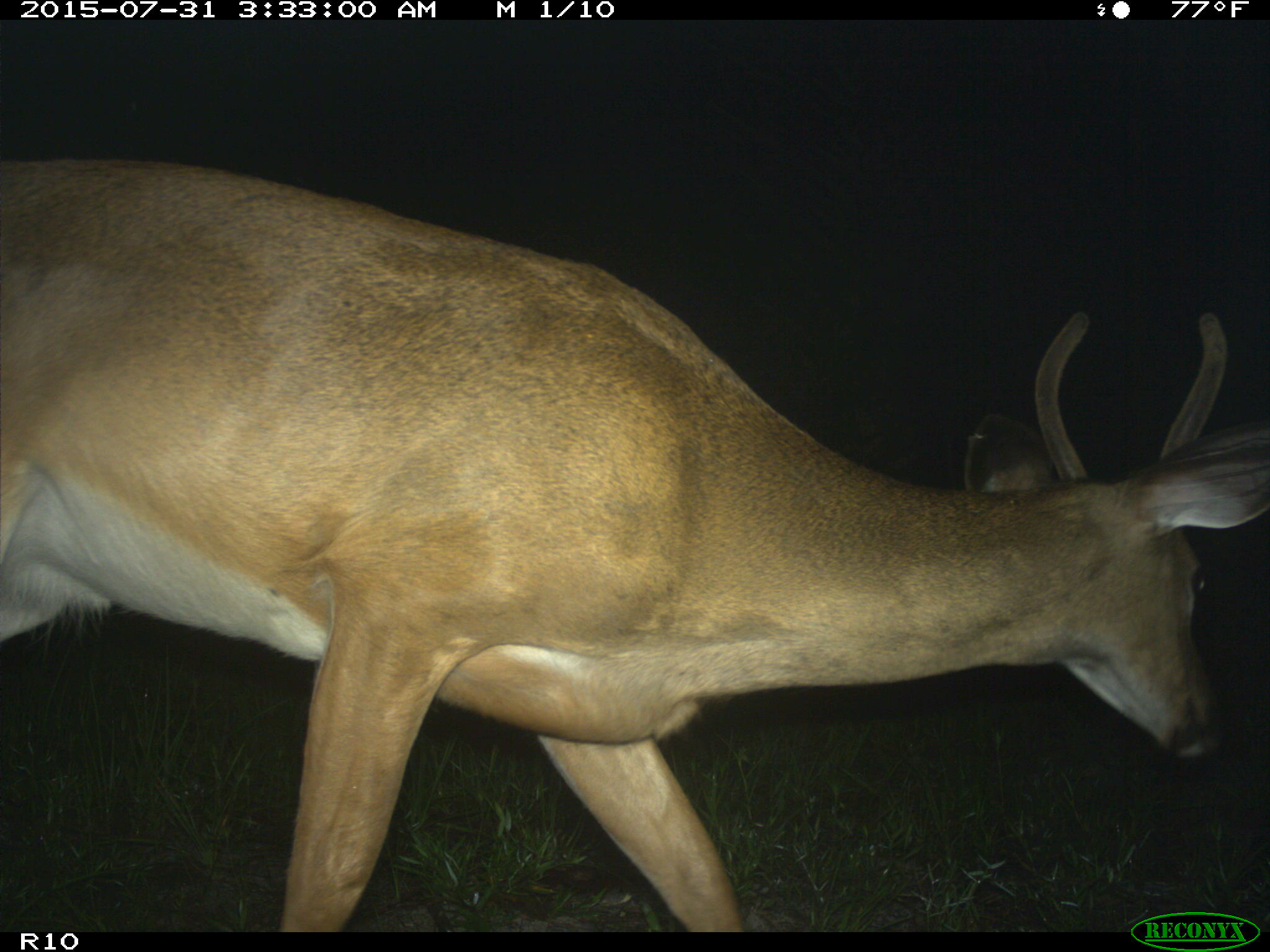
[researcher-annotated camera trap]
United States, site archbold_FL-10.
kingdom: Animalia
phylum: Chordata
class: Mammalia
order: Artiodactyla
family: Cervidae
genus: Odocoileus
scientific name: Odocoileus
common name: deer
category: unidentified deer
Unidentified deer (deer) (Odocoileus).